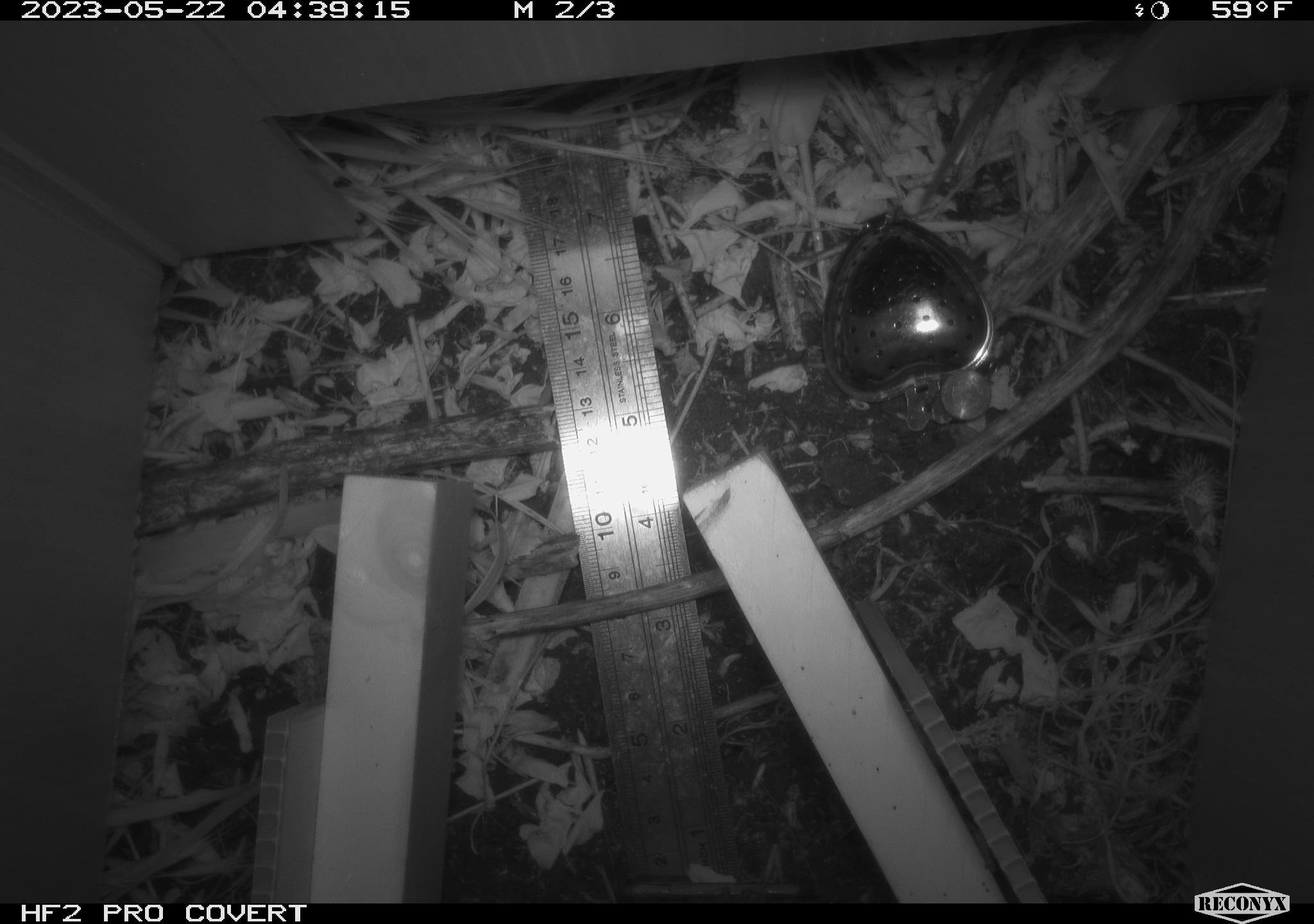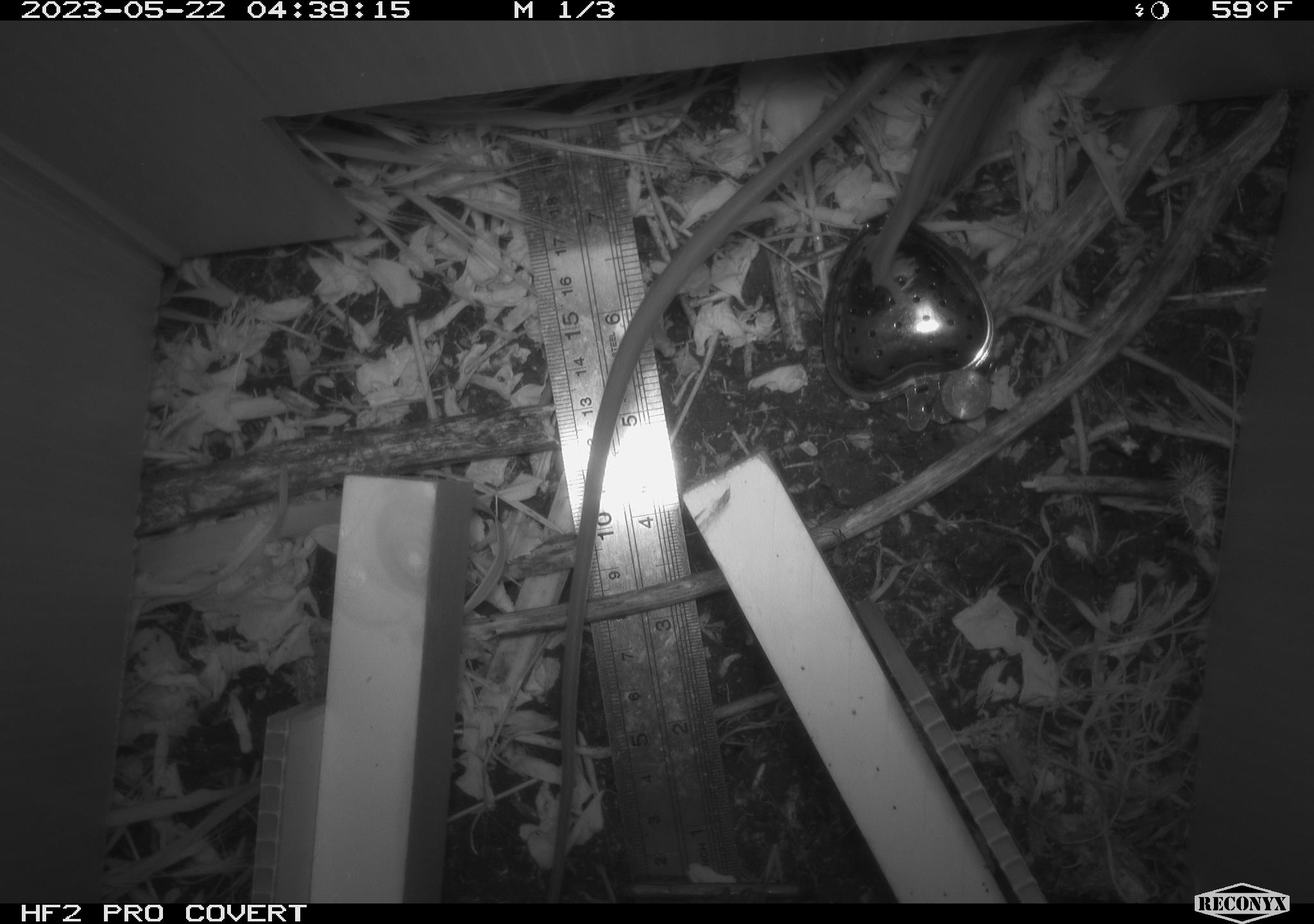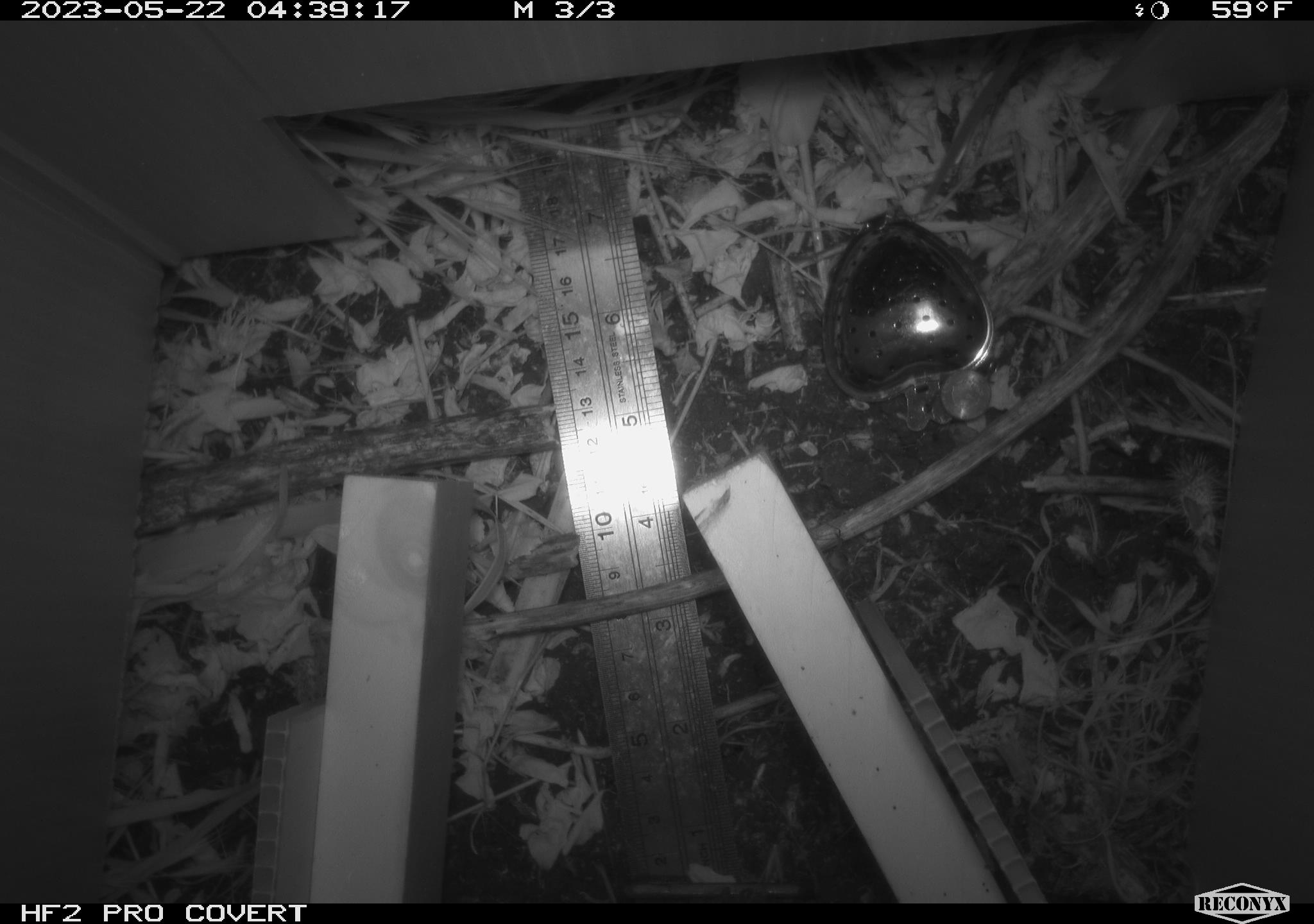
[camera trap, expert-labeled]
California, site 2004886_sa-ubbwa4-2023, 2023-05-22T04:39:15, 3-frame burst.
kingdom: Animalia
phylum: Chordata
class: Mammalia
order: Rodentia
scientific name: Rodentia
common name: mouse species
Mouse species (Rodentia).